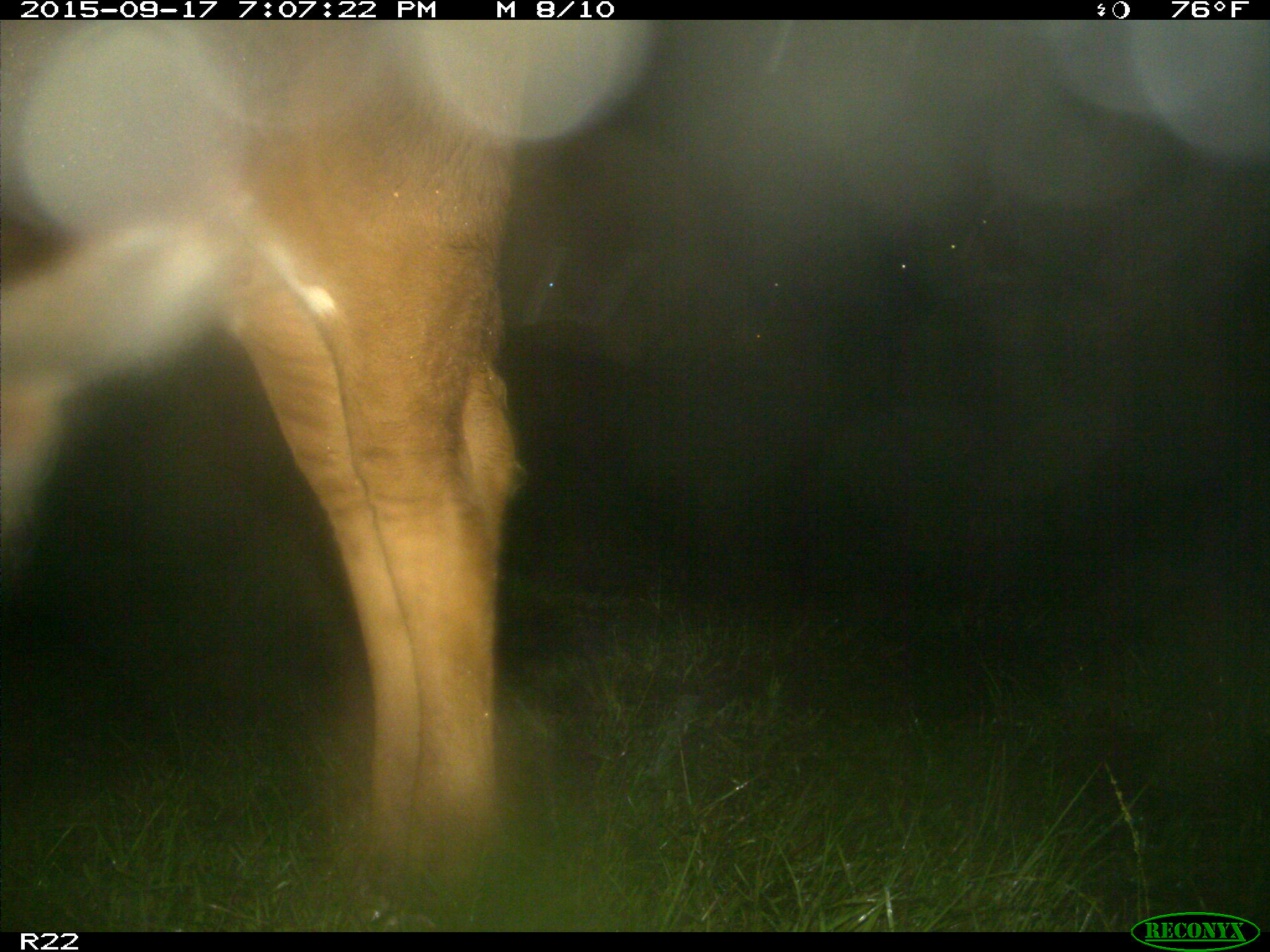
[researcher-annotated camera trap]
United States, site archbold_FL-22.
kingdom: Animalia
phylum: Chordata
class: Mammalia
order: Artiodactyla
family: Bovidae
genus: Bos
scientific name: Bos taurus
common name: domestic cow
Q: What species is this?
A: Bos taurus (domestic cow).